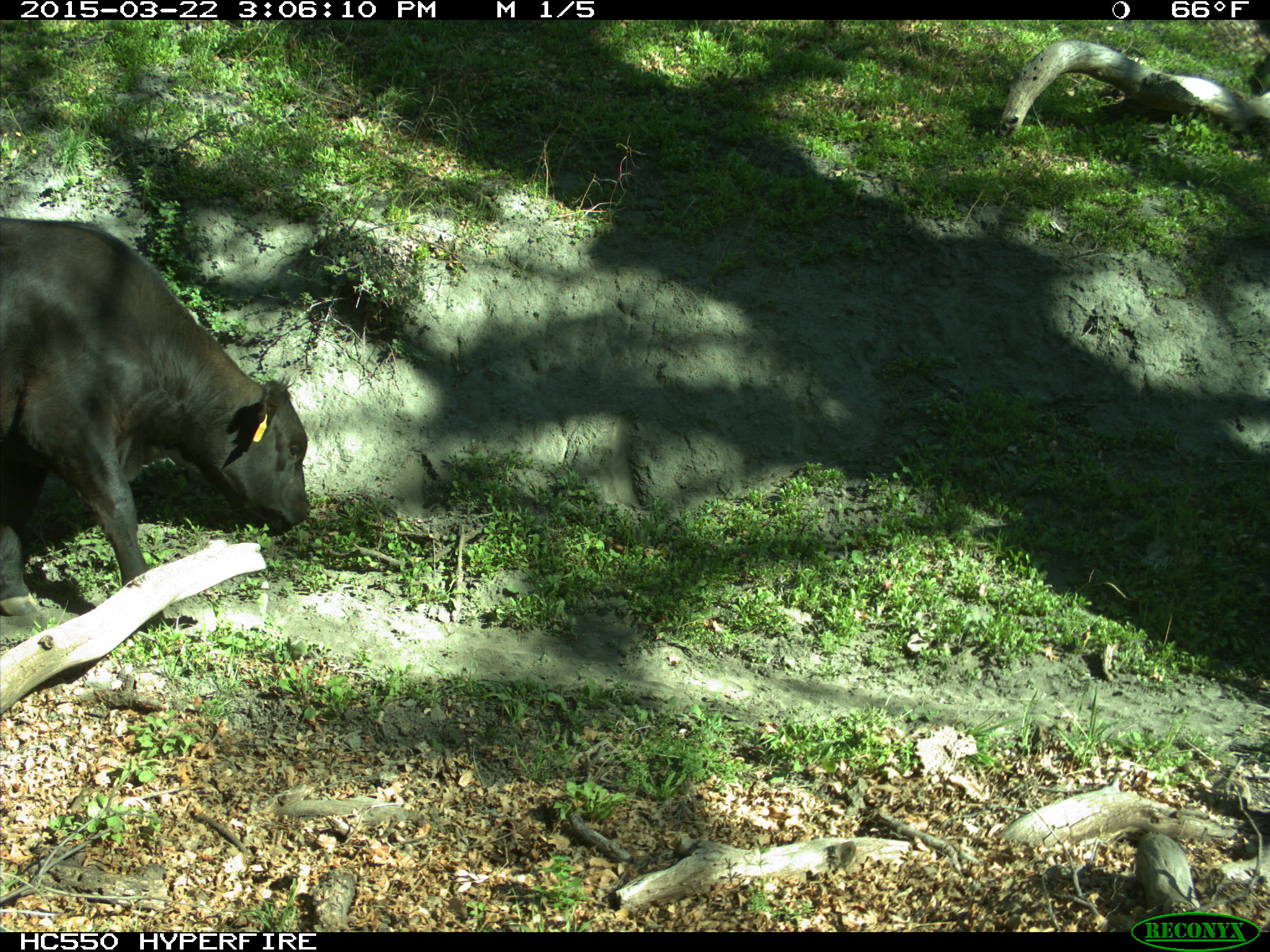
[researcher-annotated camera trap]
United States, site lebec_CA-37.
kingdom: Animalia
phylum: Chordata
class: Mammalia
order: Artiodactyla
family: Bovidae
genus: Bos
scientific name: Bos taurus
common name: domestic cow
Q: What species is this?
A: Bos taurus (domestic cow).